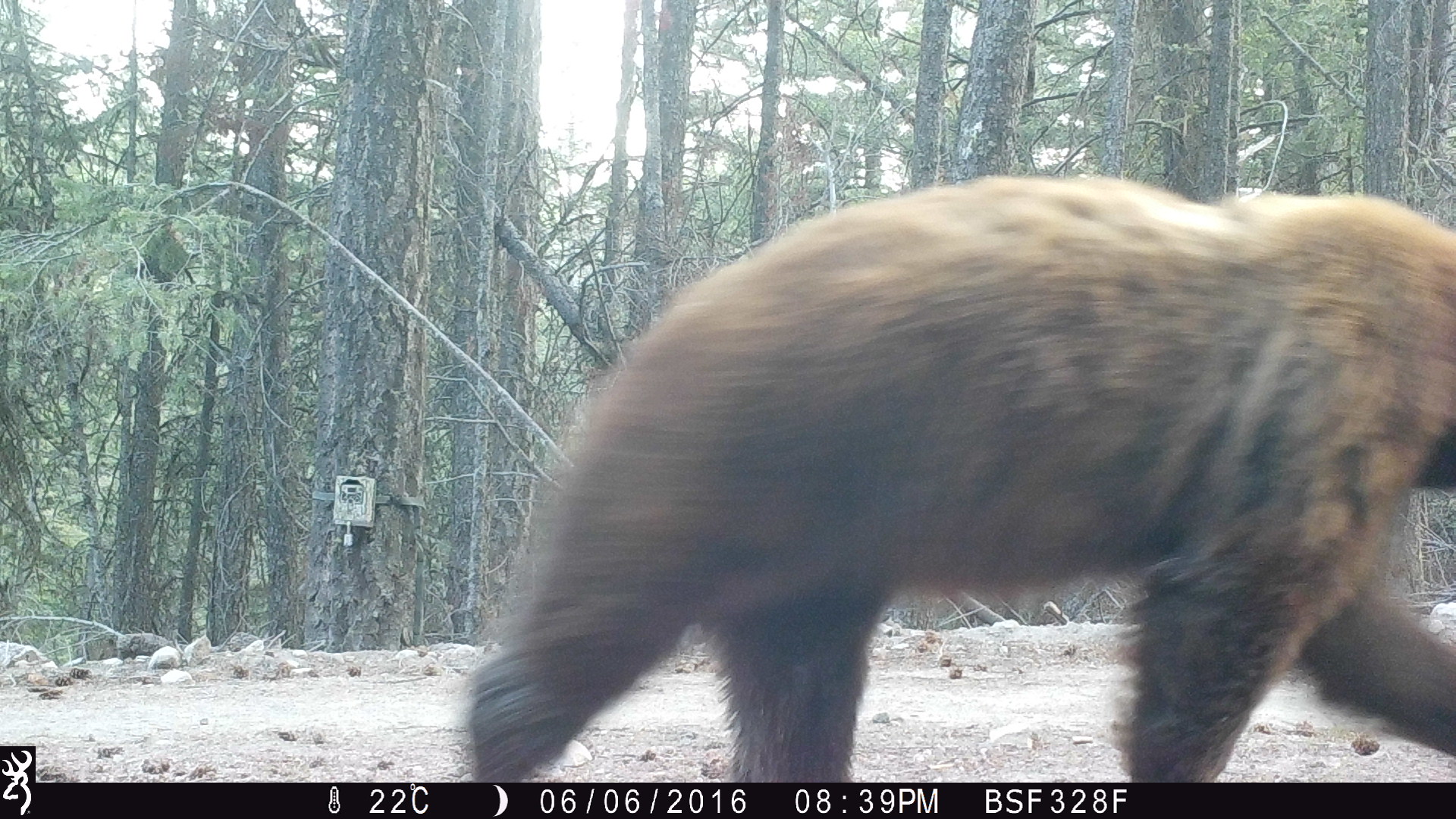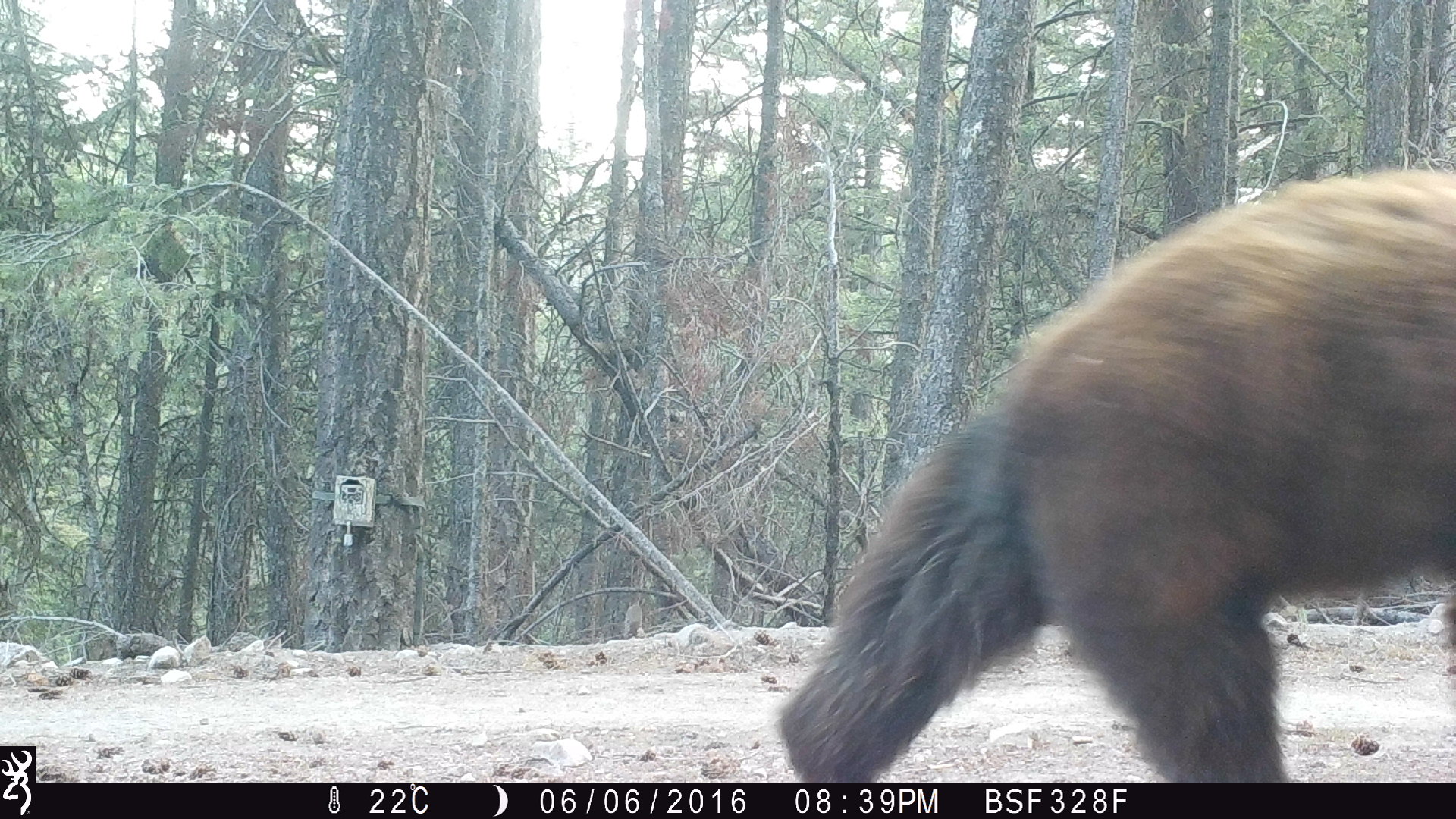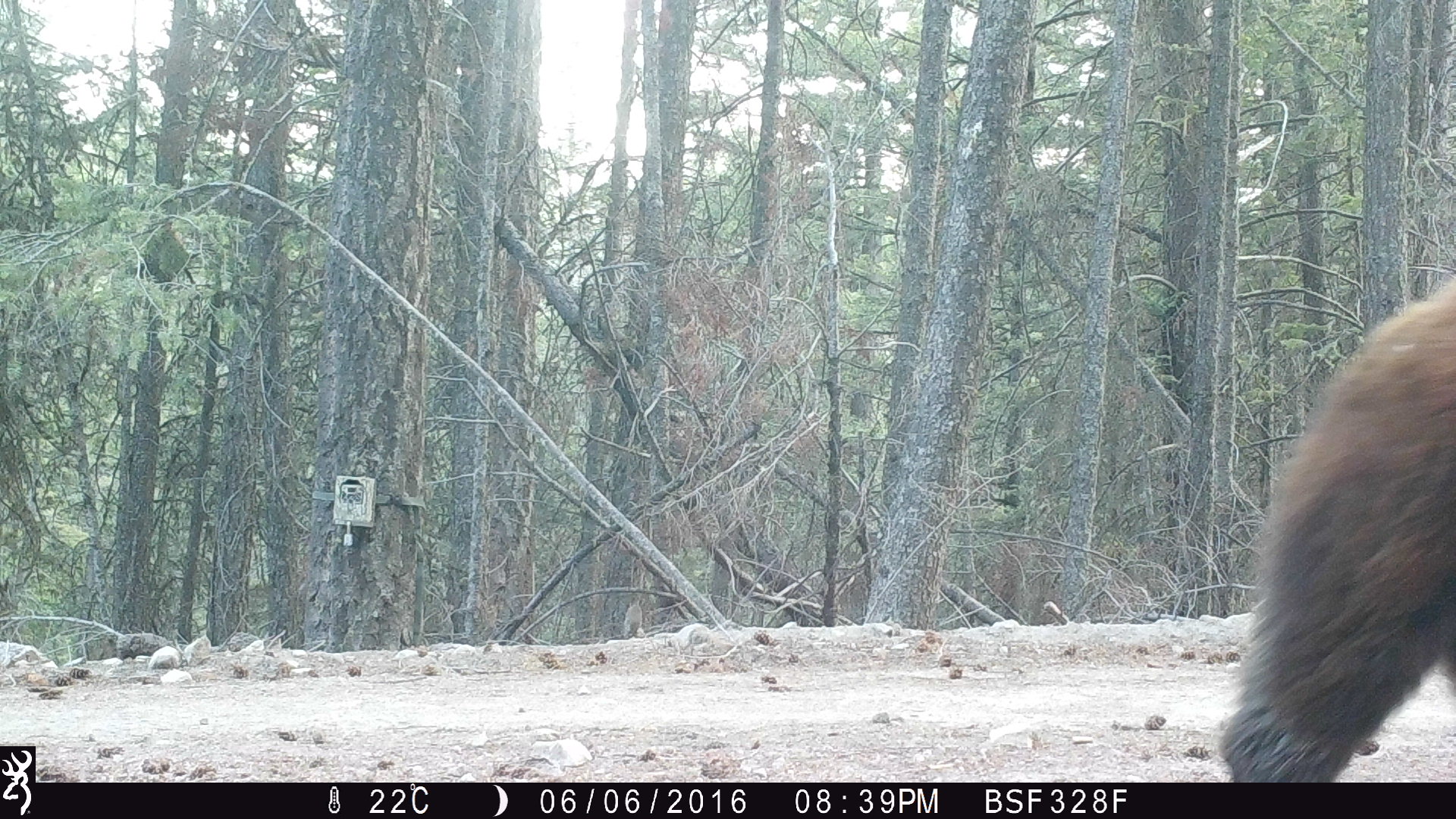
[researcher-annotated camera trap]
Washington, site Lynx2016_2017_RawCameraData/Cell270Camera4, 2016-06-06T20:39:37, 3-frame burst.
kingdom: Animalia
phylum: Chordata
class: Mammalia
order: Carnivora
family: Ursidae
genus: Ursus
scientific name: Ursus americanus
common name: american black bear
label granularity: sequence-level